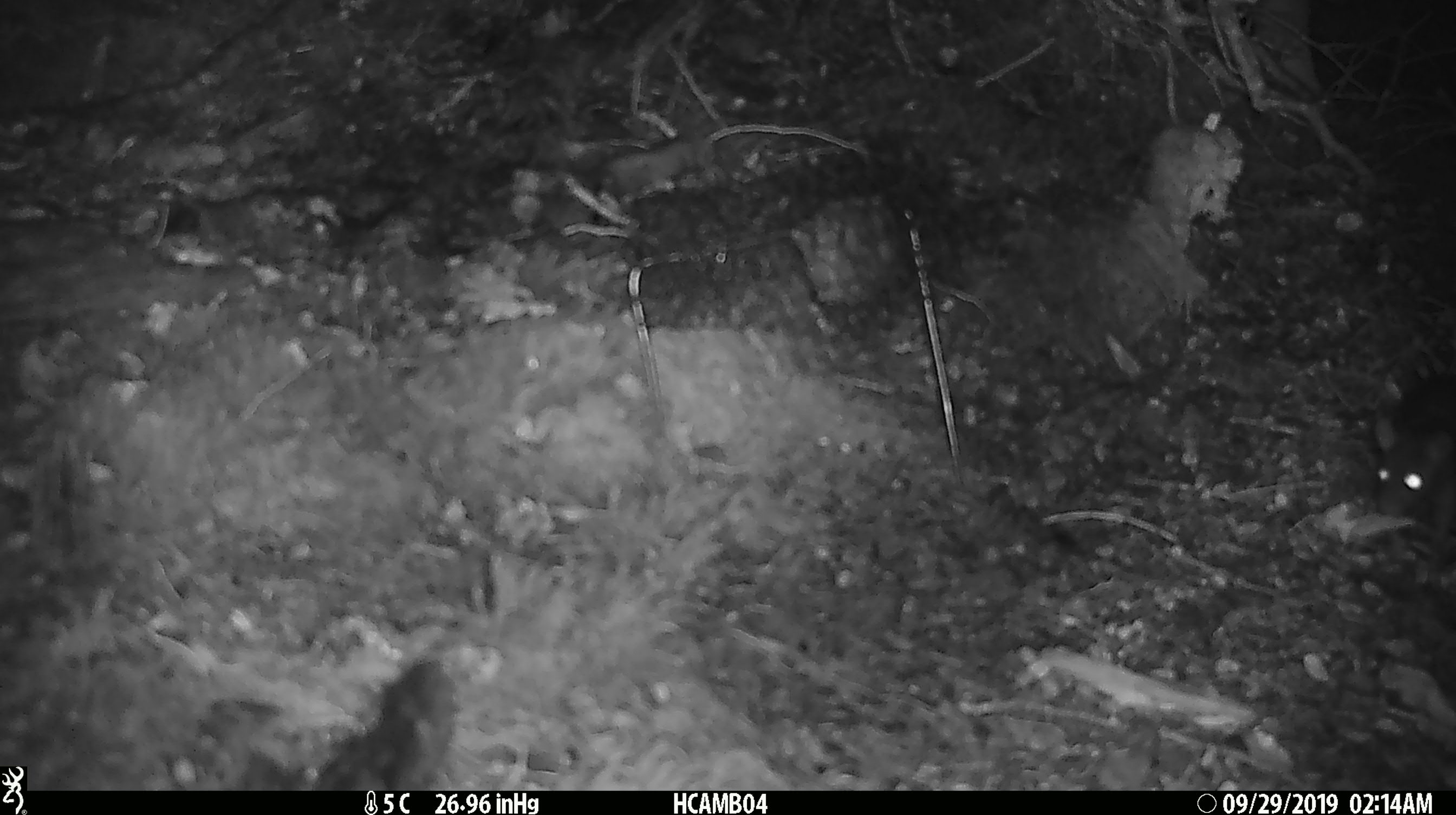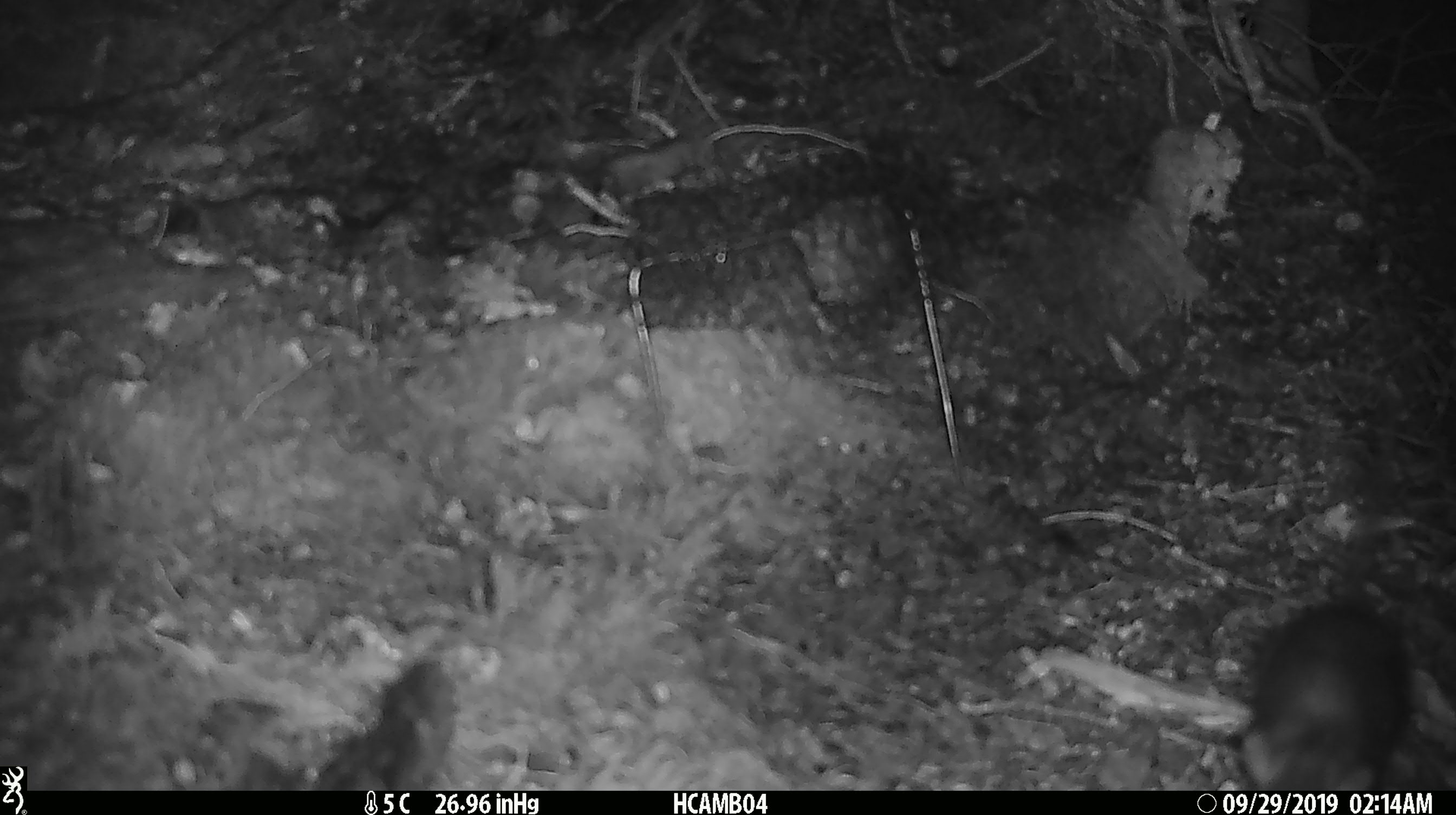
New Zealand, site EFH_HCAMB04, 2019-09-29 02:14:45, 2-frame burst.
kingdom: Animalia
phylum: Chordata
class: Mammalia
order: Rodentia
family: Muridae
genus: Rattus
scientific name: Rattus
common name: rat